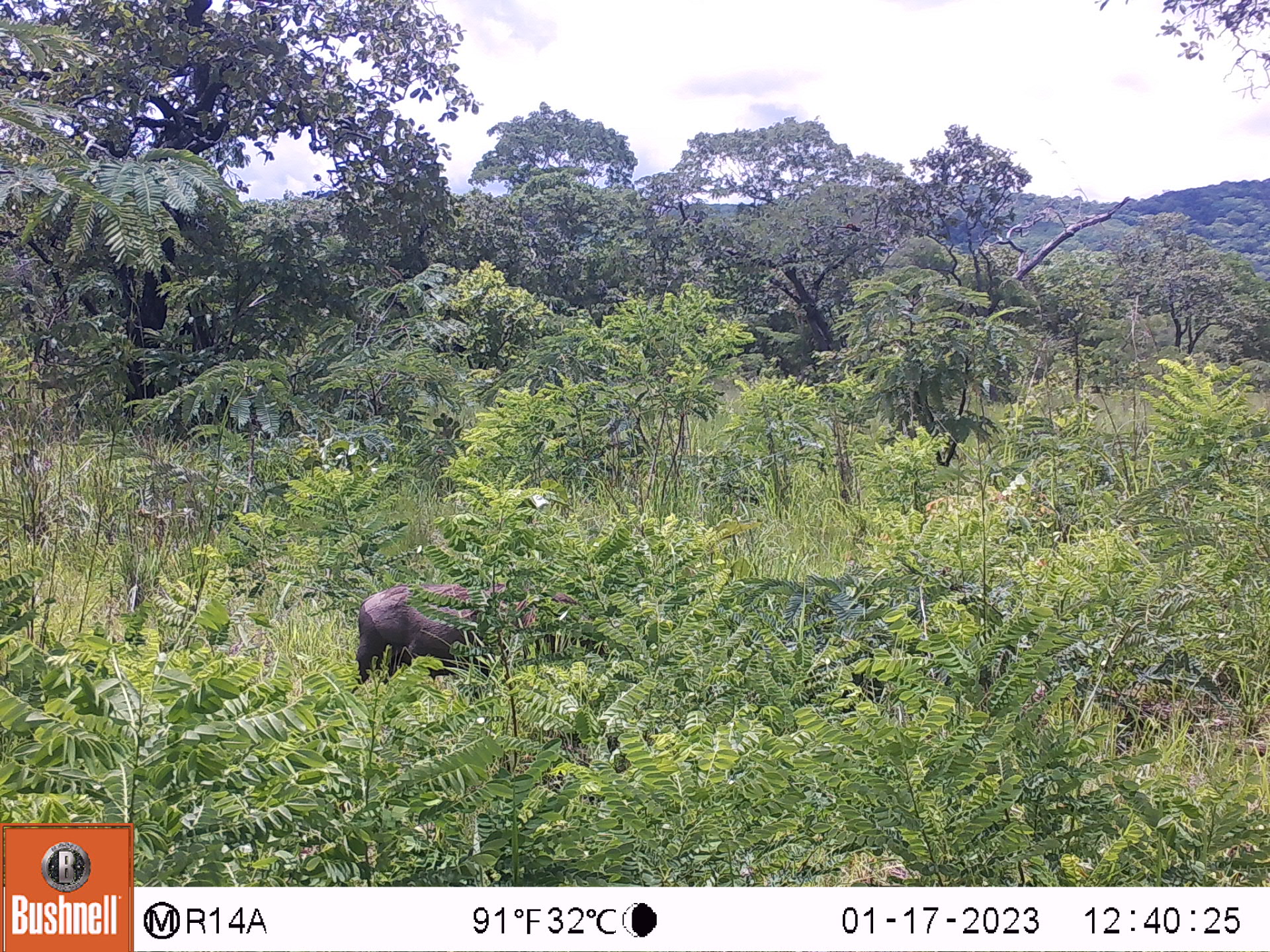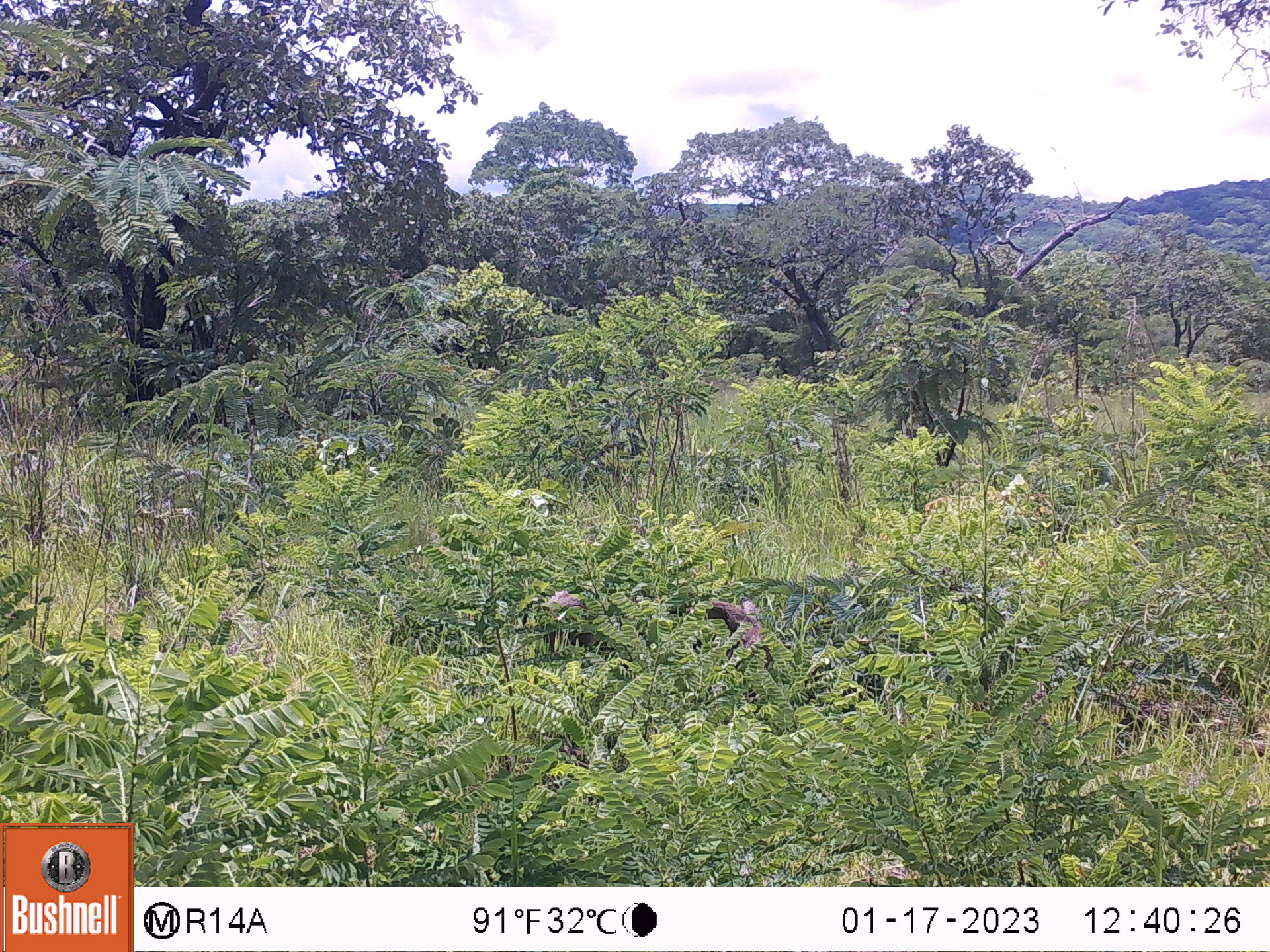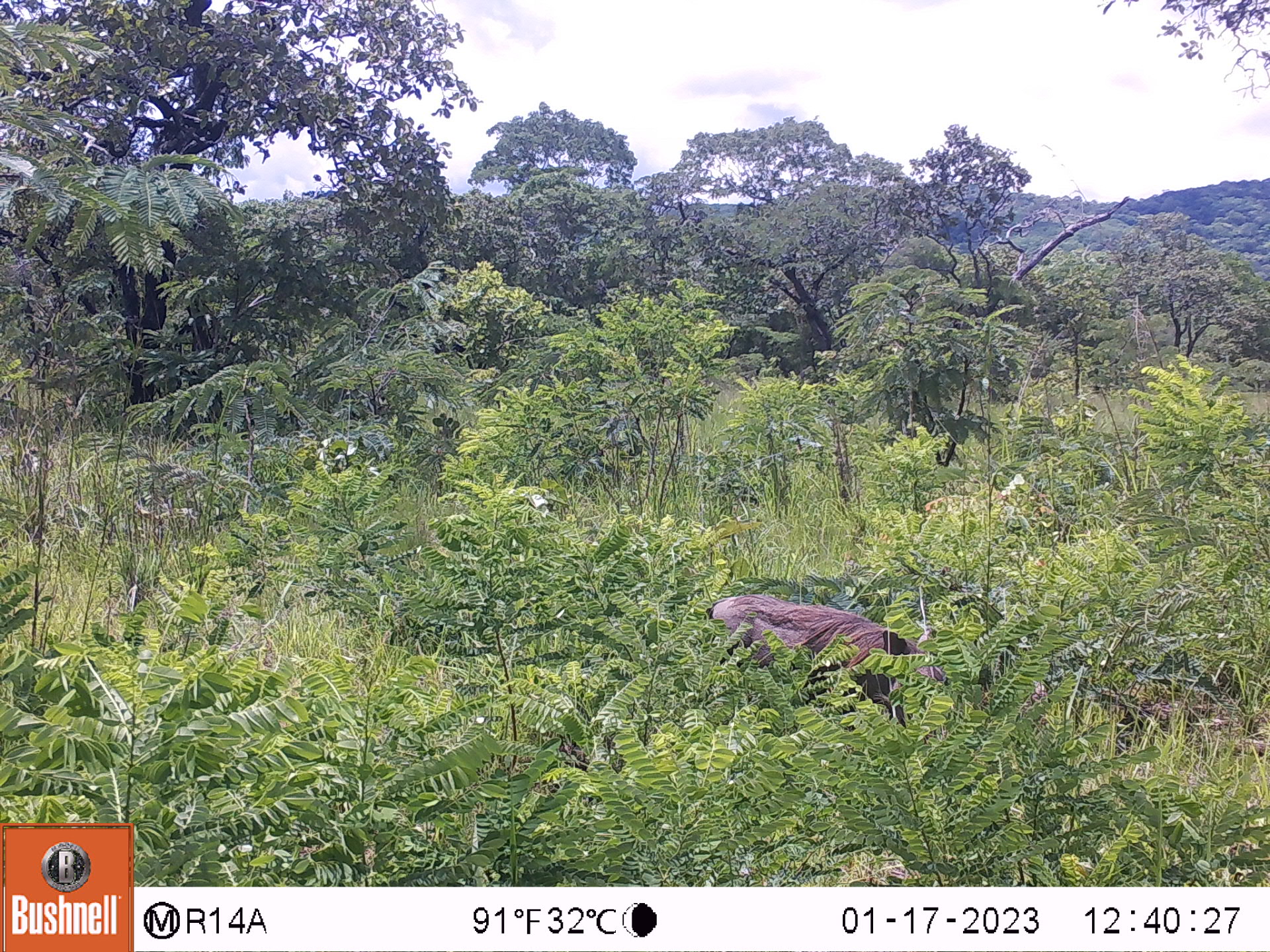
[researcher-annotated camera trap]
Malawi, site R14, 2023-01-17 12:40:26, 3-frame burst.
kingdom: Animalia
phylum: Chordata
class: Mammalia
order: Artiodactyla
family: Suidae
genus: Phacochoerus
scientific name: Phacochoerus africanus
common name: common warthog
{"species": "common warthog (Phacochoerus africanus)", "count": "1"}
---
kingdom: Animalia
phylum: Chordata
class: Mammalia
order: Primates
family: Cercopithecidae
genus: Papio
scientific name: Papio cynocephalus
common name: yellow baboon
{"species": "yellow baboon (Papio cynocephalus)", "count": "1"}